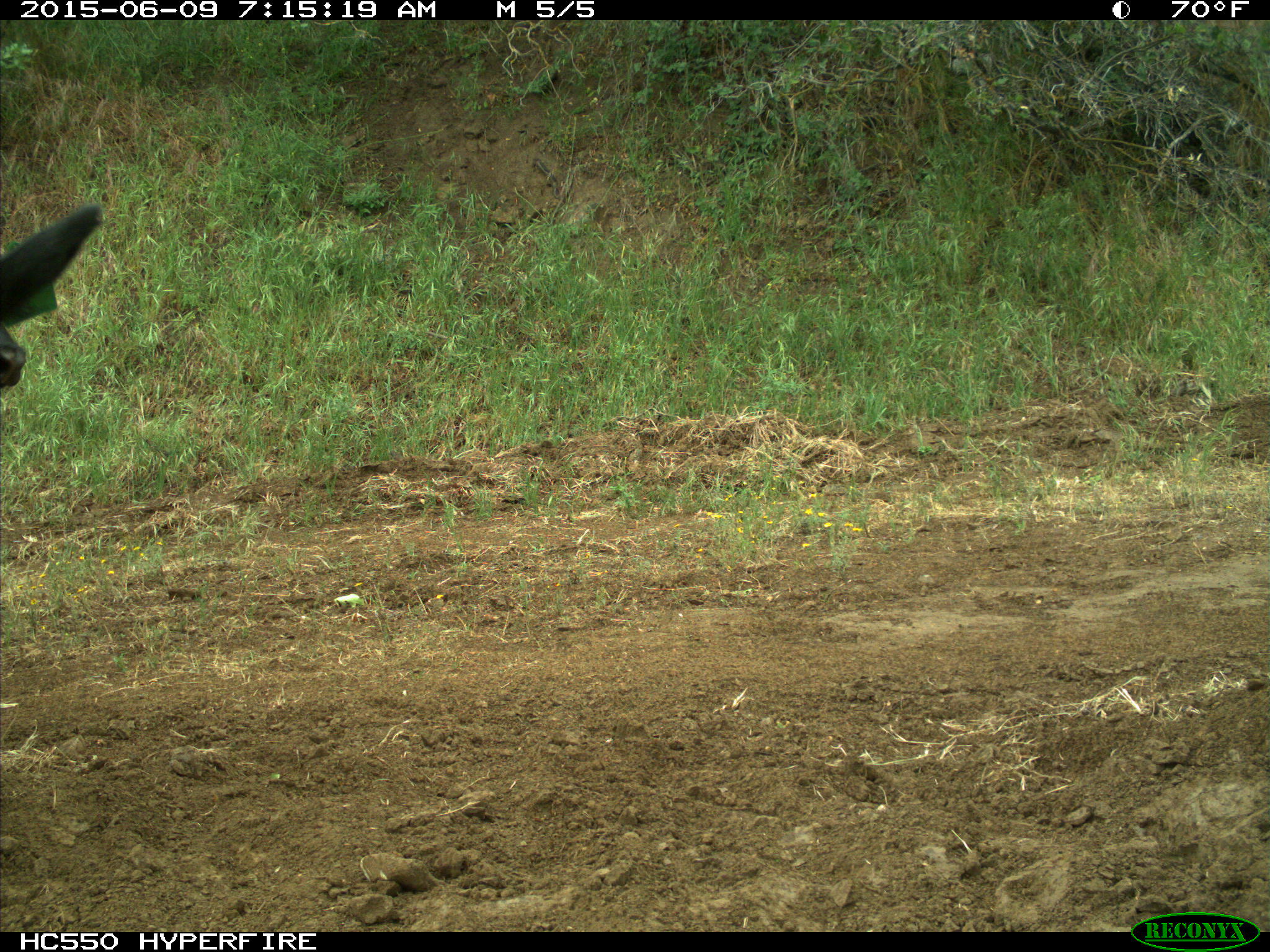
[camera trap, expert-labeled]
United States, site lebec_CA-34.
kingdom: Animalia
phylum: Chordata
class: Mammalia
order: Artiodactyla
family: Bovidae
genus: Bos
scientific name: Bos taurus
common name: domestic cow